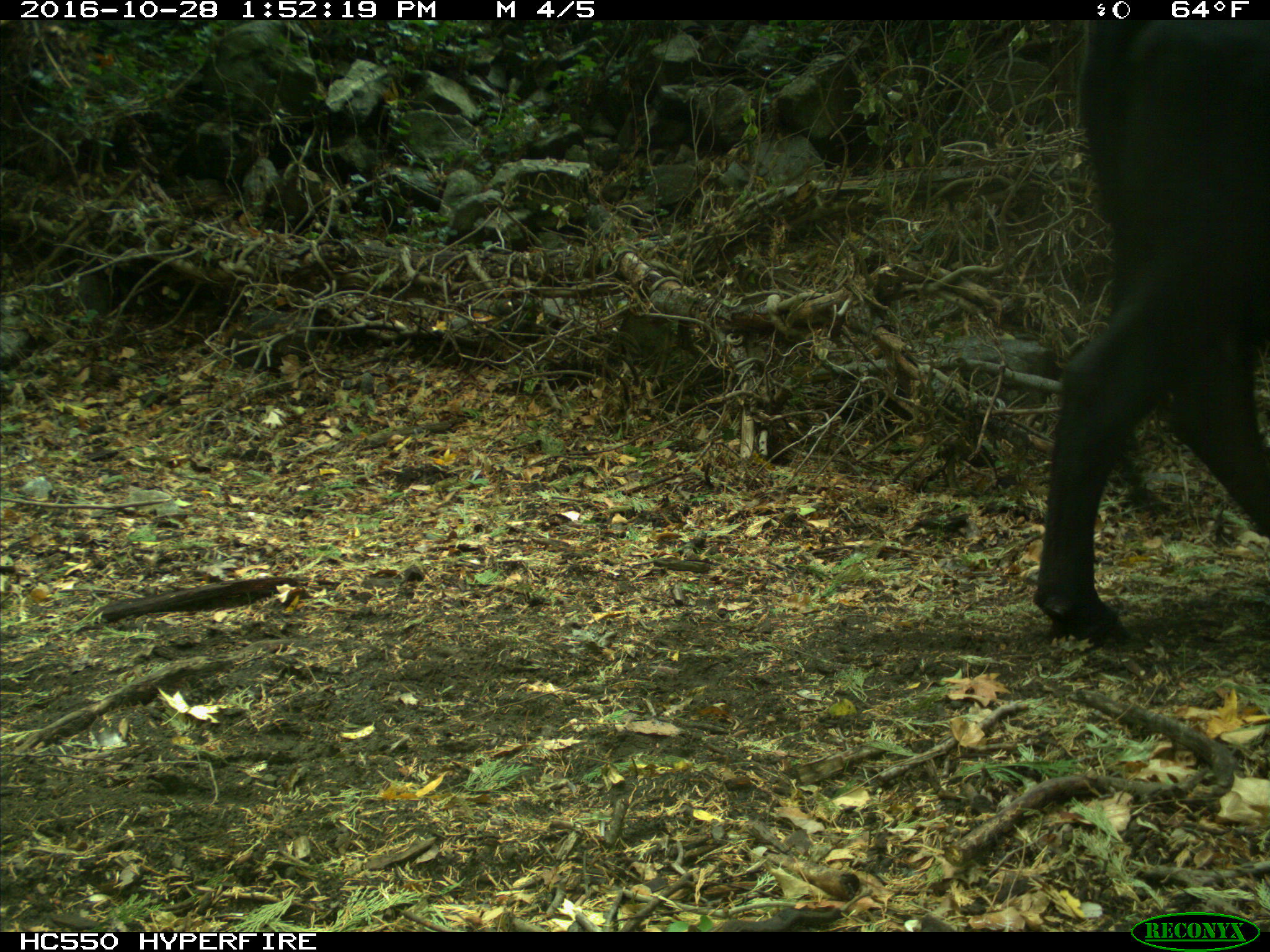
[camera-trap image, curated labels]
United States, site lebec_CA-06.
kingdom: Animalia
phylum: Chordata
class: Mammalia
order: Artiodactyla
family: Bovidae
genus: Bos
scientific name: Bos taurus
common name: domestic cow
Bos taurus (domestic cow).